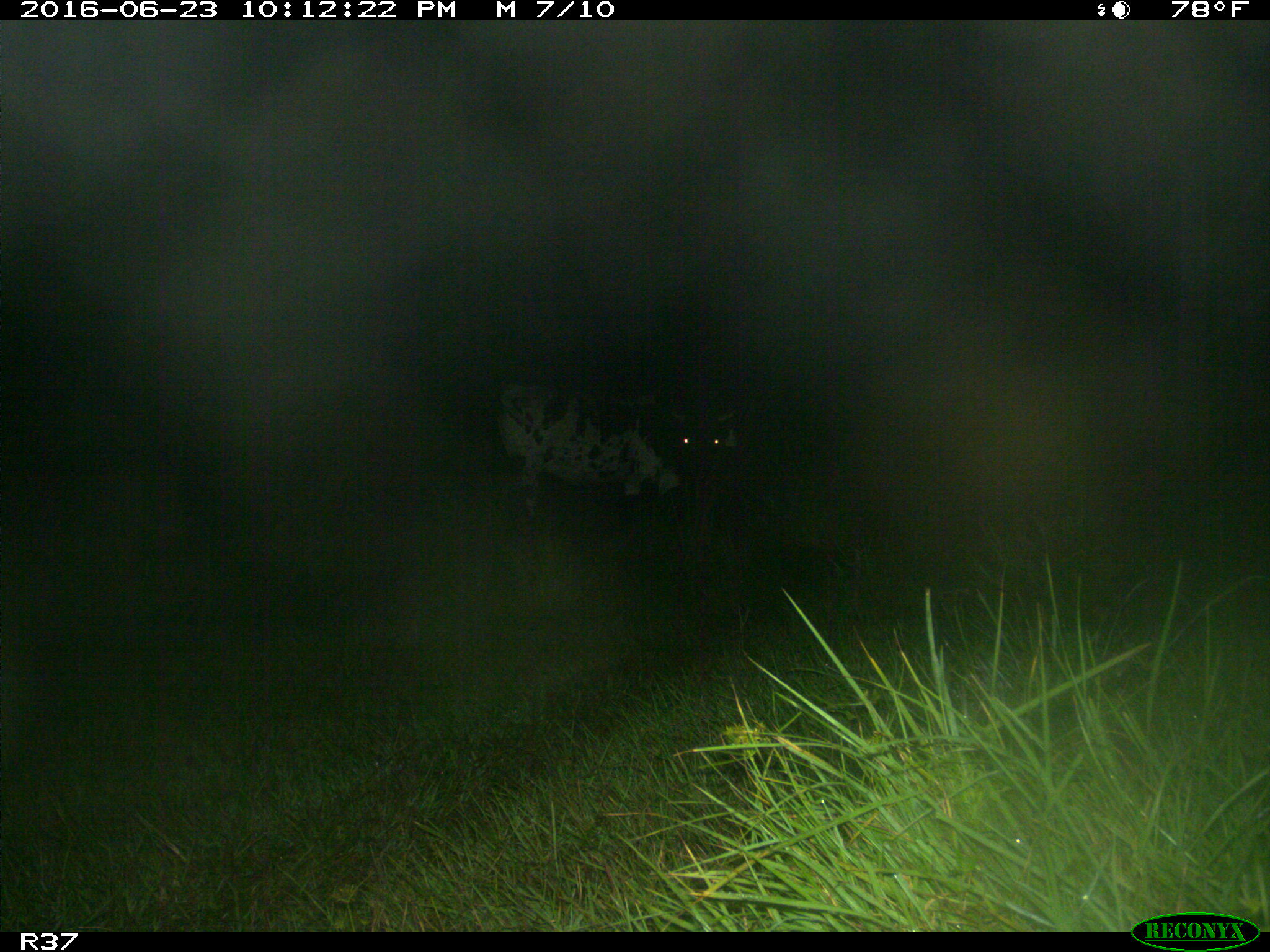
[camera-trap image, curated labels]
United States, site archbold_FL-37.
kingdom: Animalia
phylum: Chordata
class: Mammalia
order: Artiodactyla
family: Bovidae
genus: Bos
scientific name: Bos taurus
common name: domestic cow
Bos taurus (domestic cow).